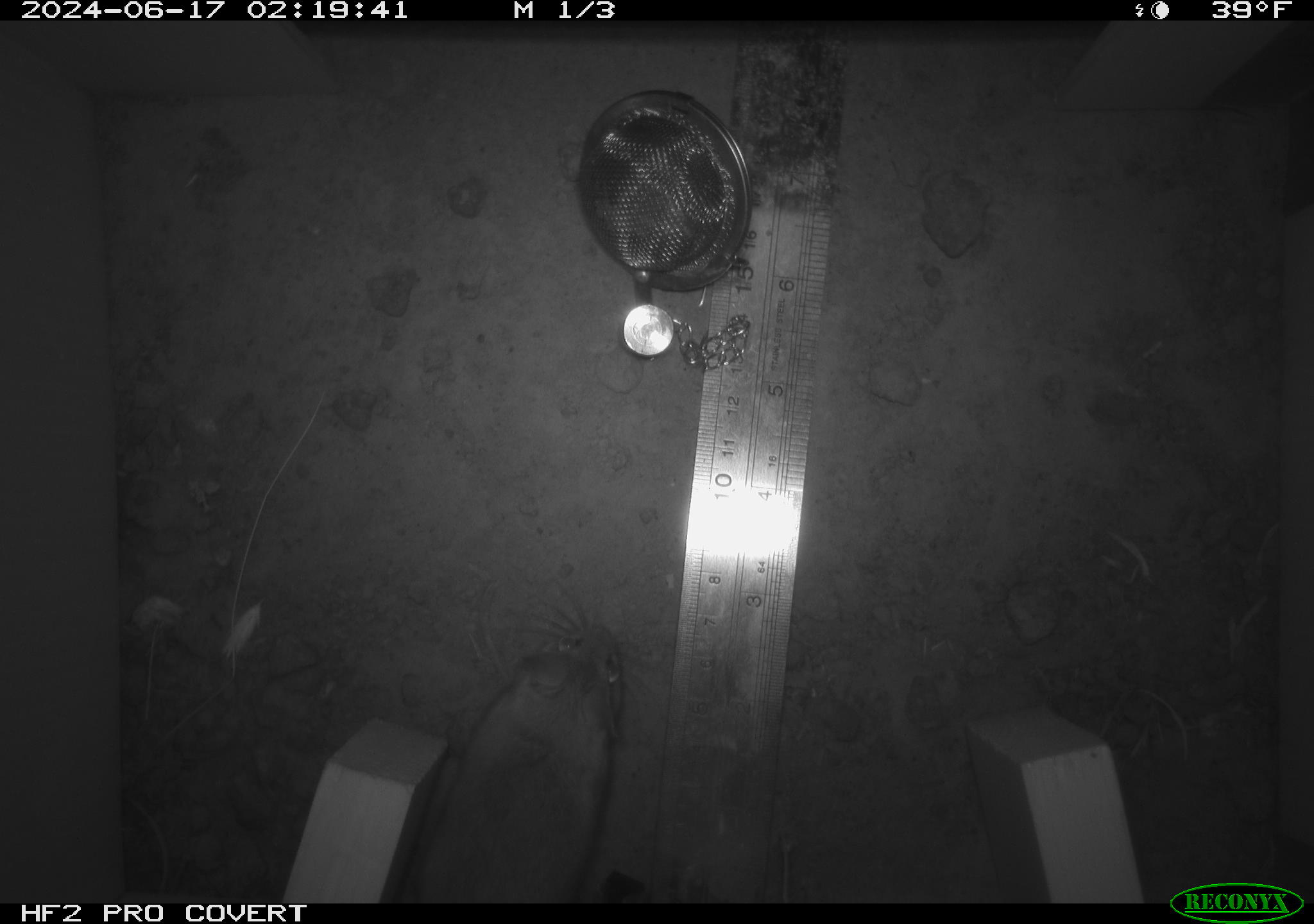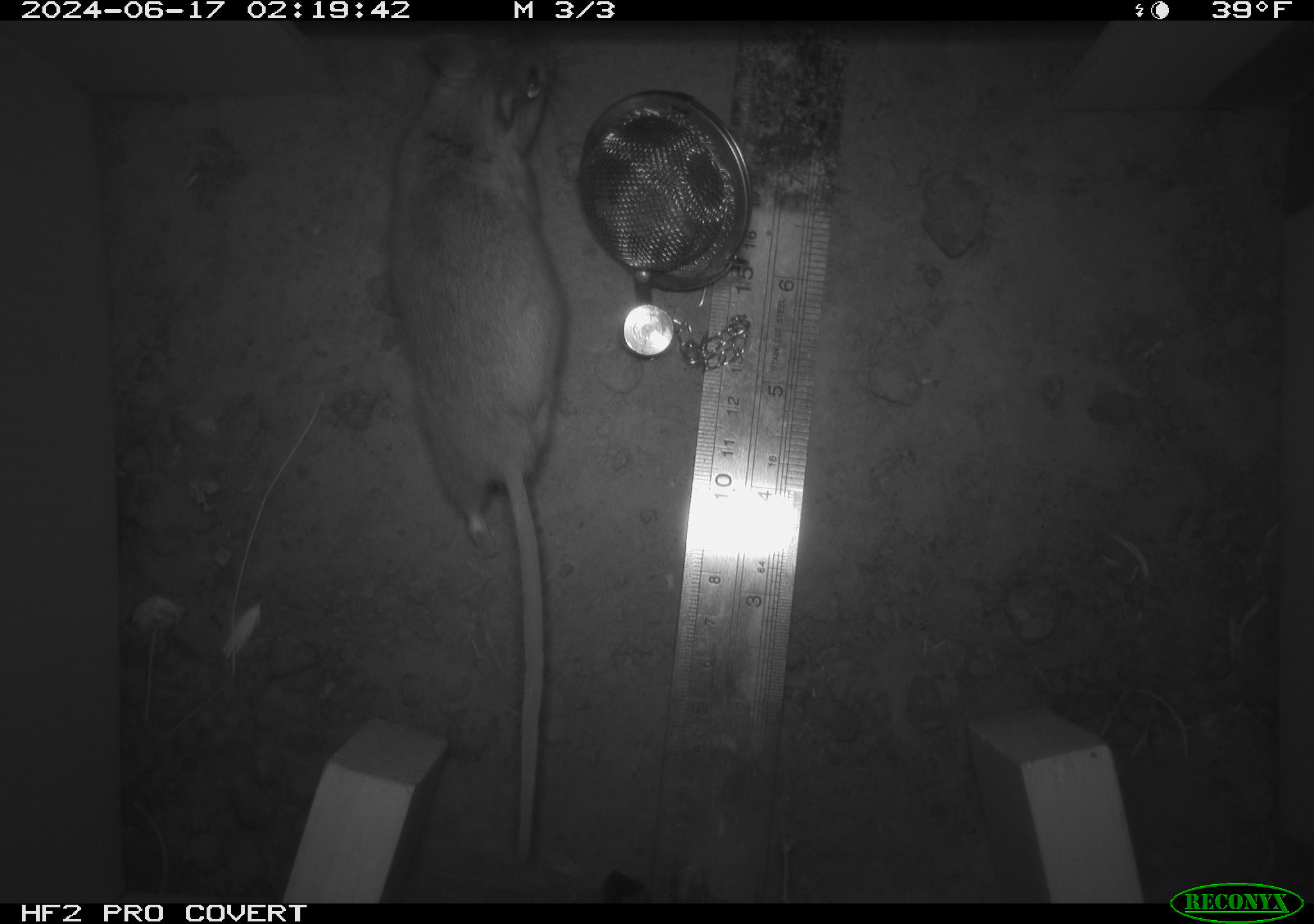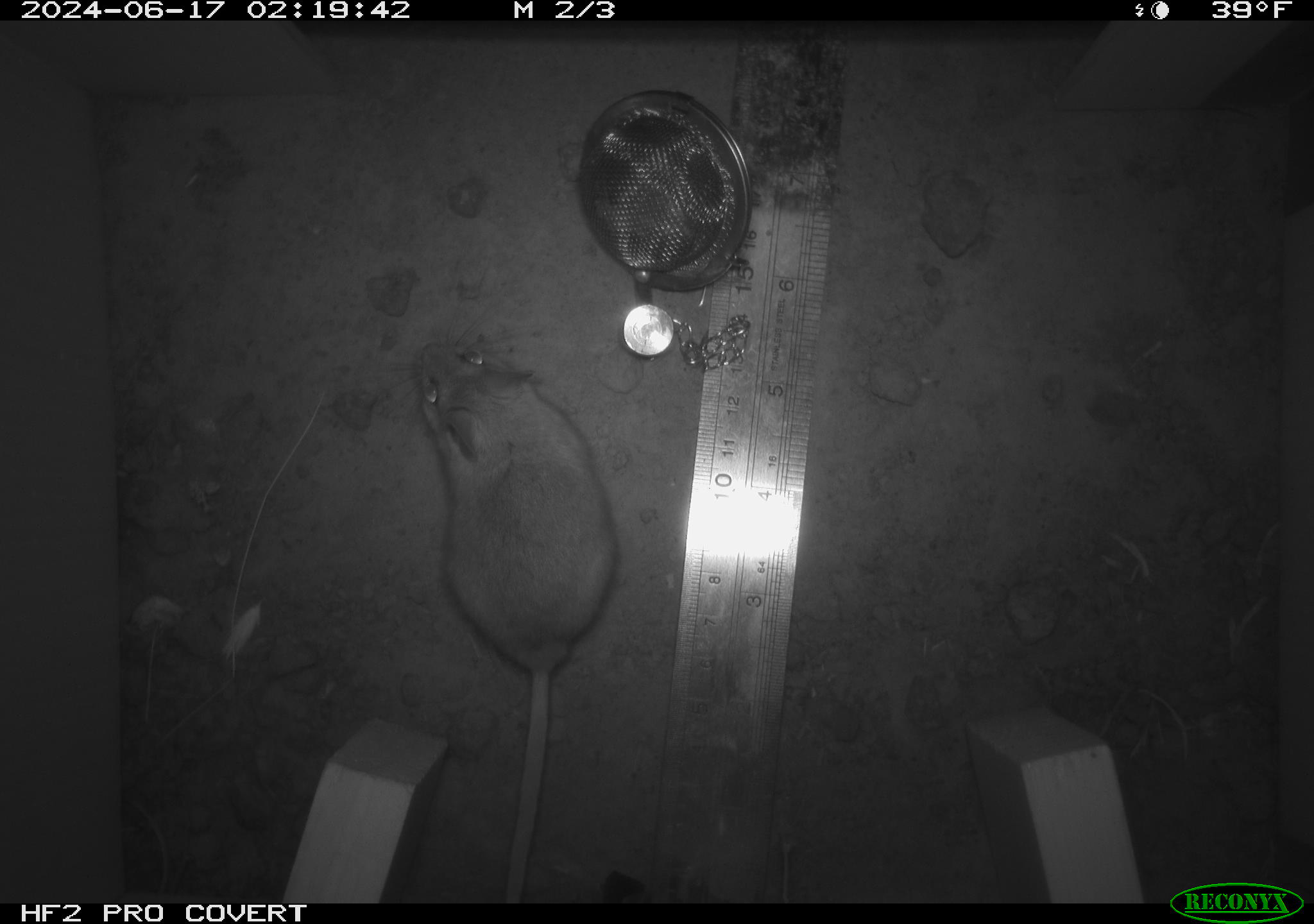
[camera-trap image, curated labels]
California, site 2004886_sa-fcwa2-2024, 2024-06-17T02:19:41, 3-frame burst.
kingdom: Animalia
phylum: Chordata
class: Mammalia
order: Rodentia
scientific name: Rodentia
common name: mouse species